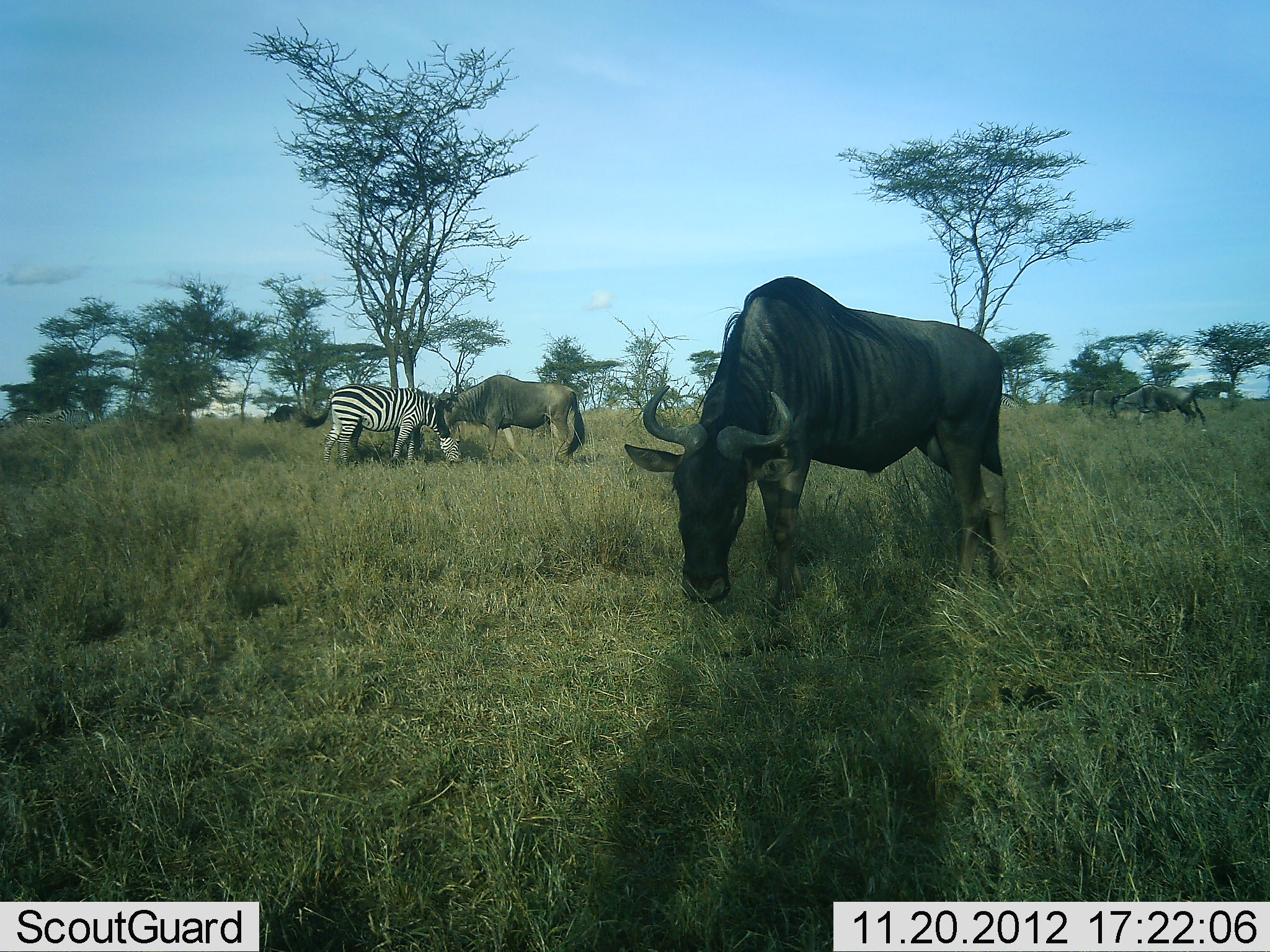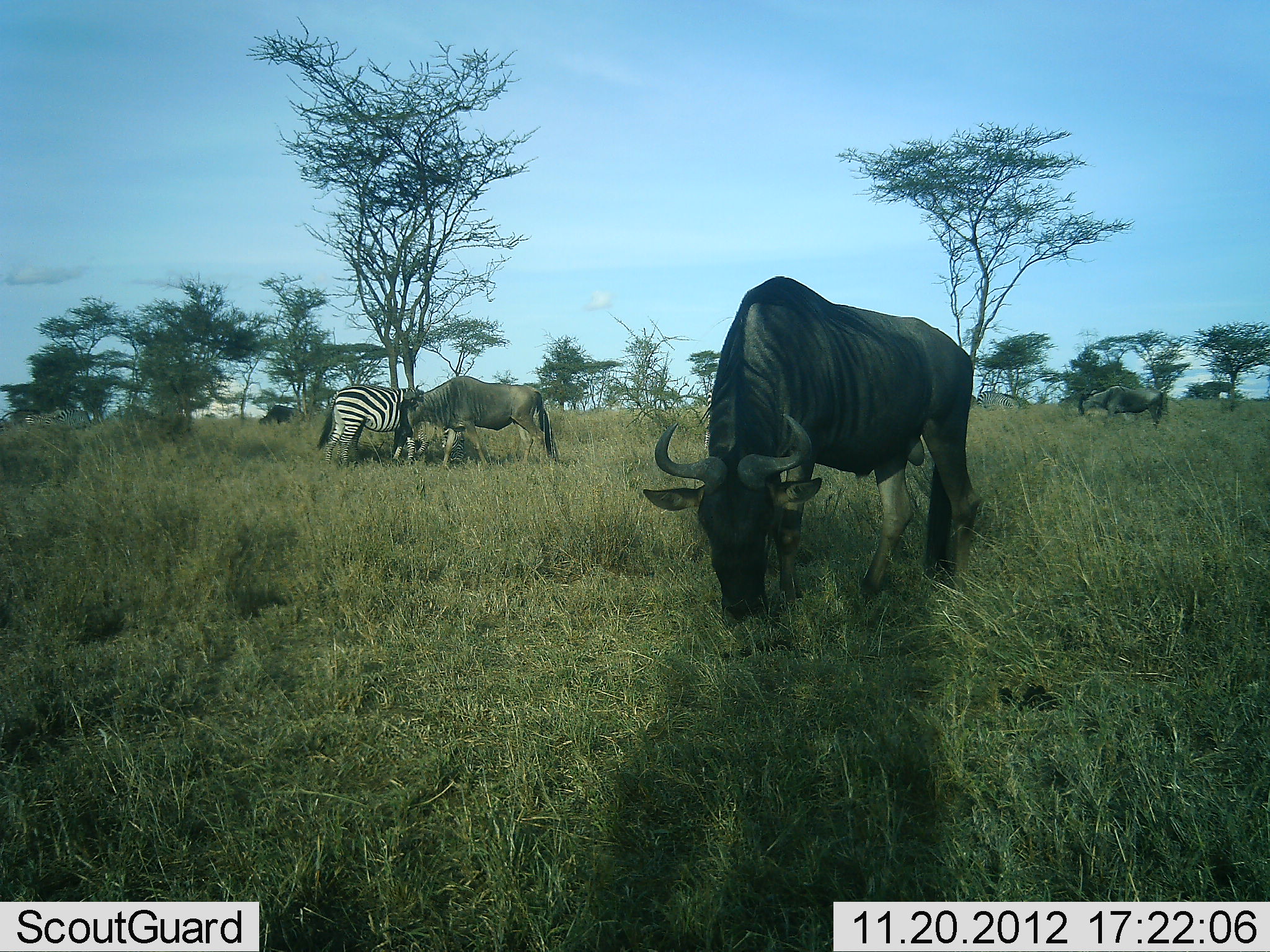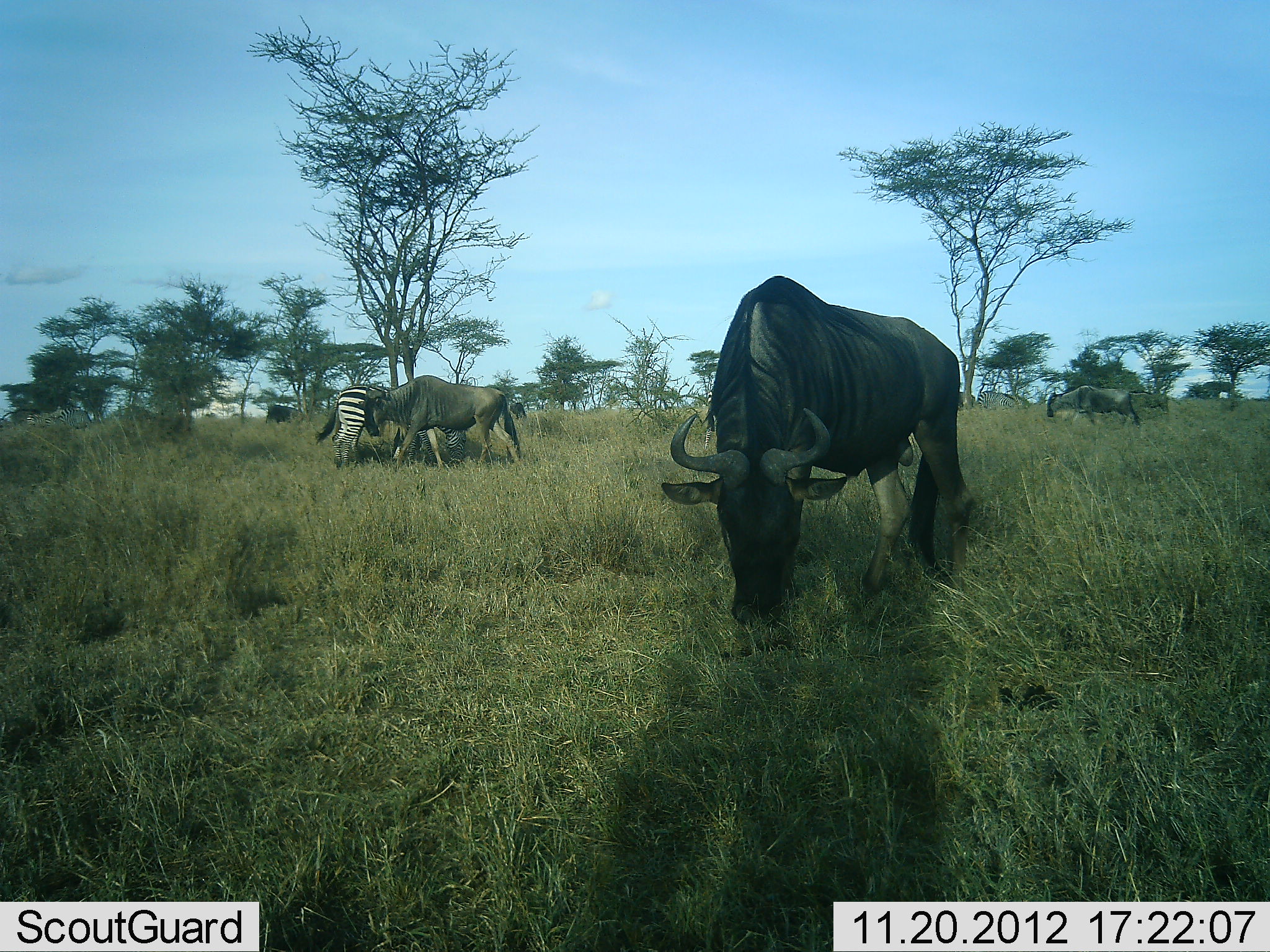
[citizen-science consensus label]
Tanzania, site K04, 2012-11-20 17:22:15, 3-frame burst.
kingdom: Animalia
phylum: Chordata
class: Mammalia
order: Artiodactyla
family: Bovidae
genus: Connochaetes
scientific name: Connochaetes taurinus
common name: blue wildebeest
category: wildebeest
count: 4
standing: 9%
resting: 0%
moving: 36%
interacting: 18%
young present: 0%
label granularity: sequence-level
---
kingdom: Animalia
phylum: Chordata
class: Mammalia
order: Perissodactyla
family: Equidae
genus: Equus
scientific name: Equus quagga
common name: plains zebra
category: zebra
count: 1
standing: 20%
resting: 0%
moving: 0%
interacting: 0%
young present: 0%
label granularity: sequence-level